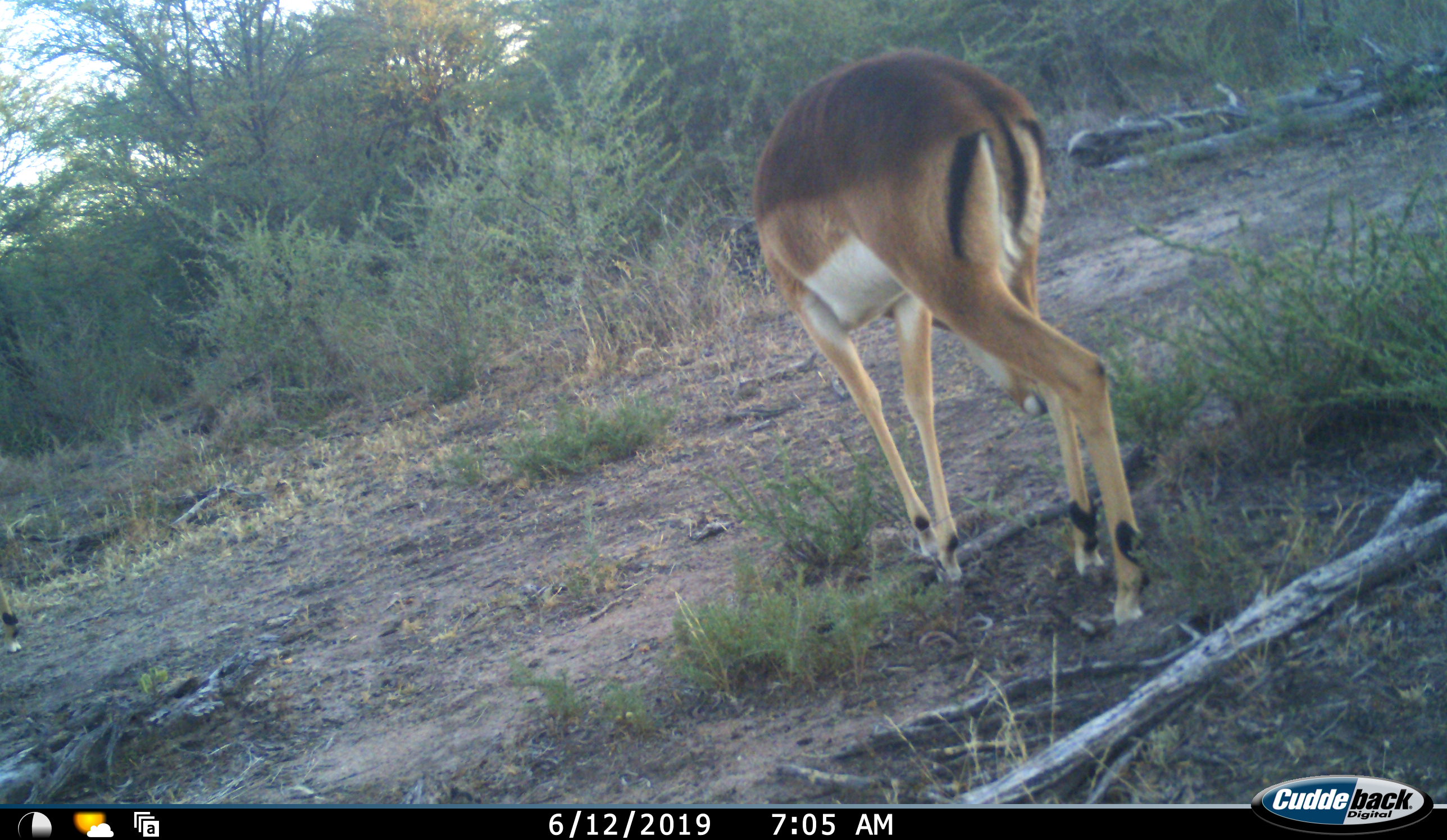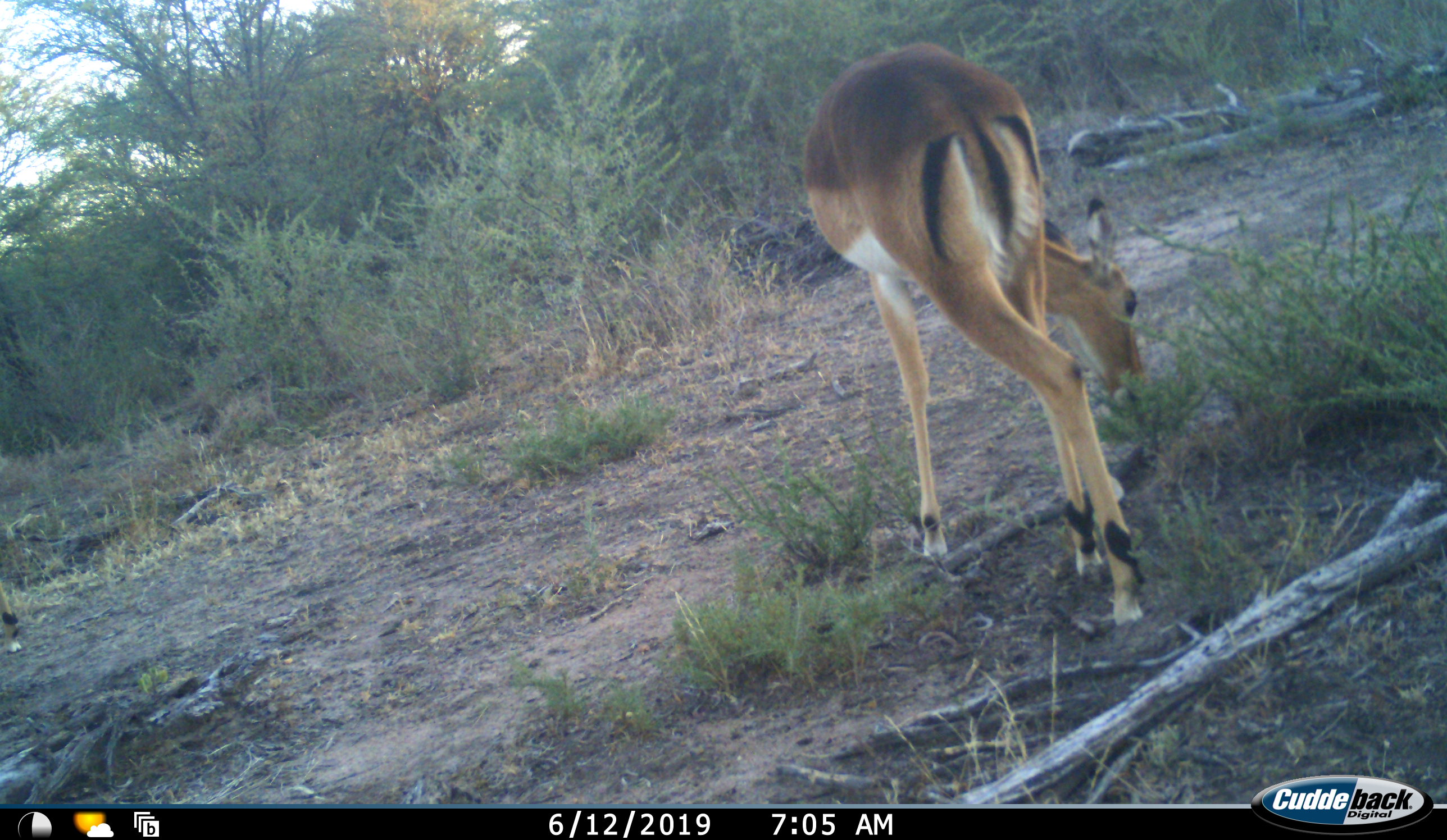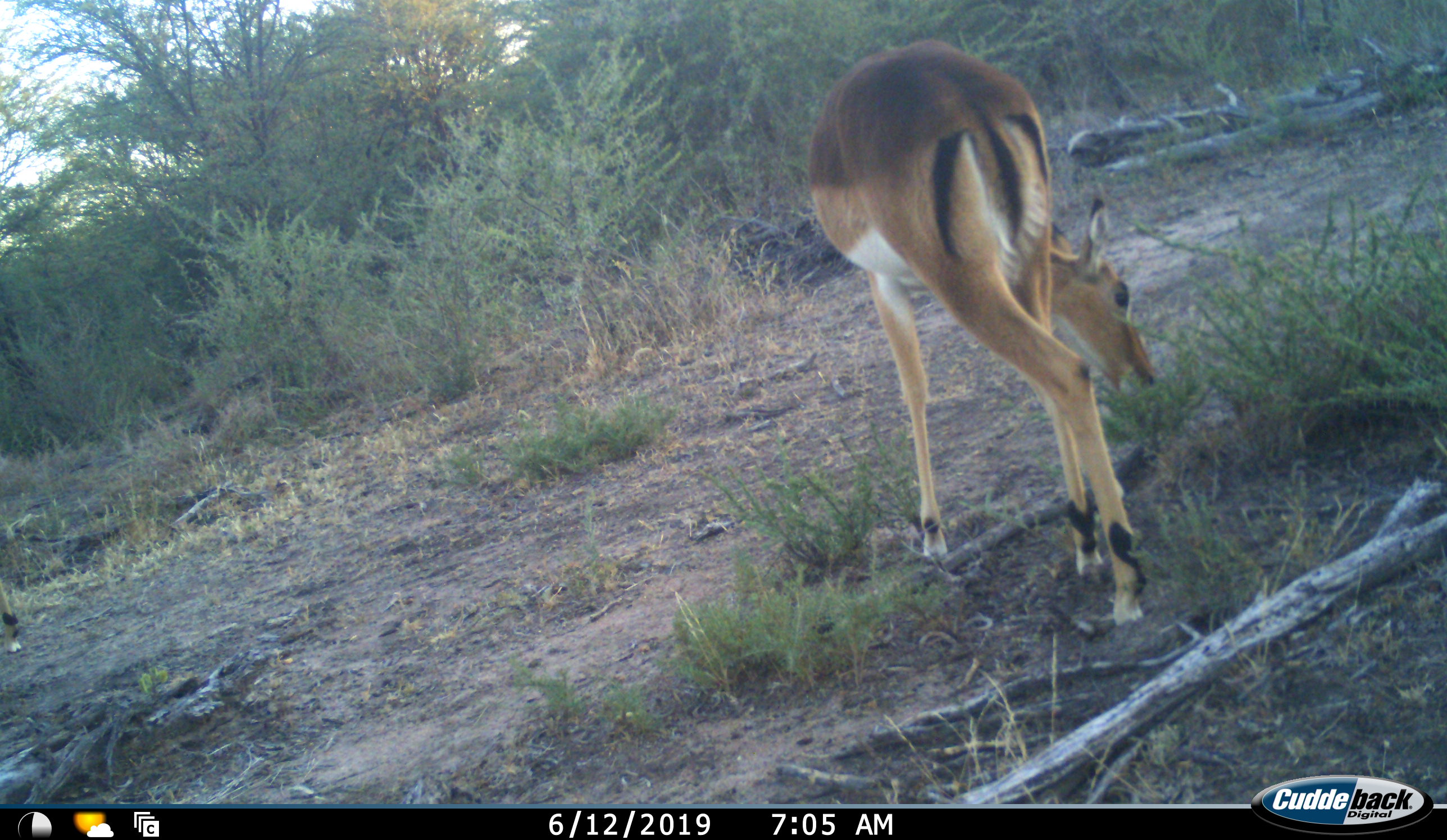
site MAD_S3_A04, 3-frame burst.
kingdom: Animalia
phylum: Chordata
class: Mammalia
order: Artiodactyla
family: Bovidae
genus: Aepyceros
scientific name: Aepyceros melampus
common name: impala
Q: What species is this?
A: Impala (Aepyceros melampus).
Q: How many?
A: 1.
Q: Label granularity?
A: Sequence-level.